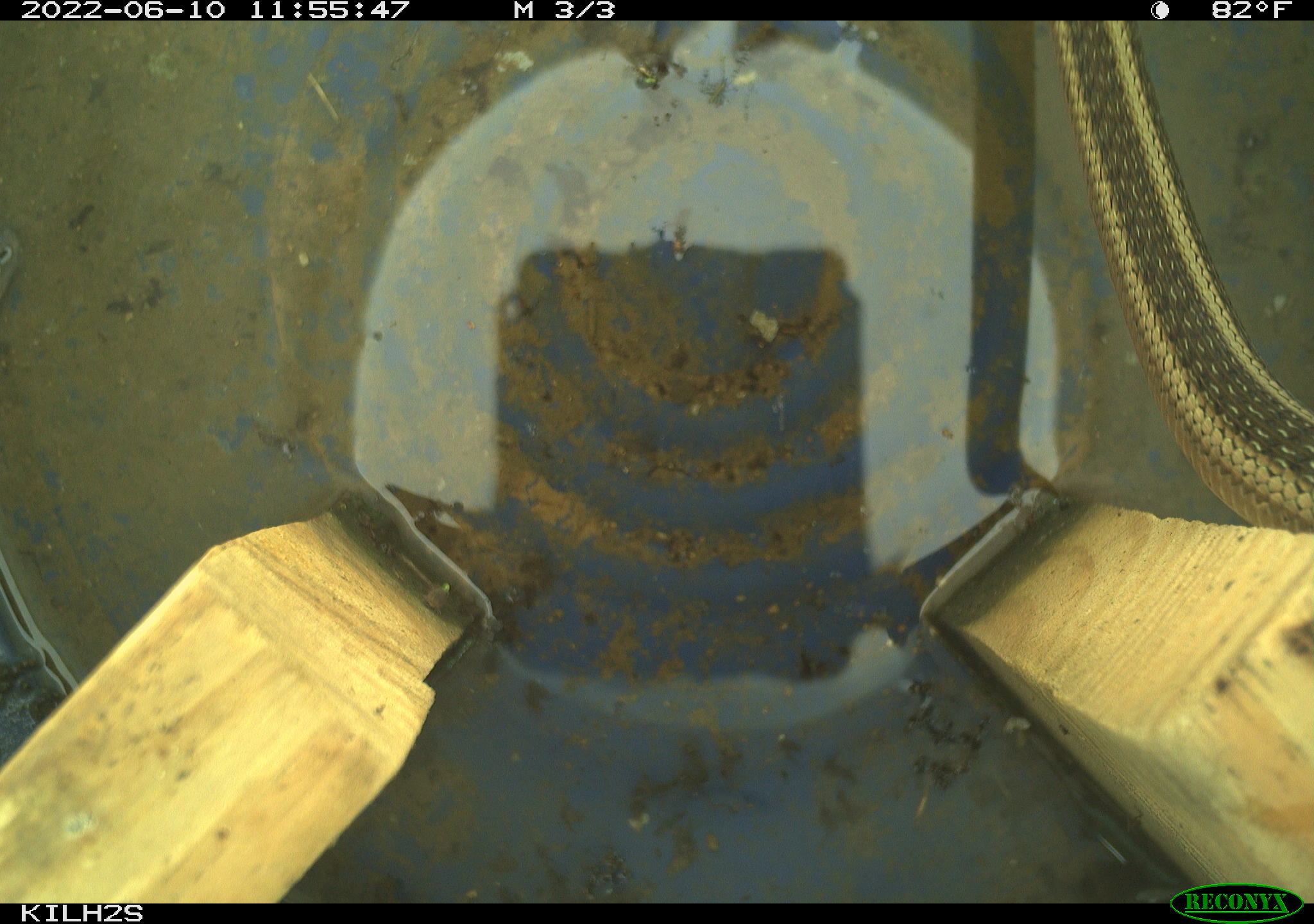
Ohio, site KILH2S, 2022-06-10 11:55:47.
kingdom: Animalia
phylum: Chordata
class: Reptilia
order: Squamata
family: Colubridae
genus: Thamnophis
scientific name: Thamnophis sirtalis sirtalis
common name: eastern gartersnake